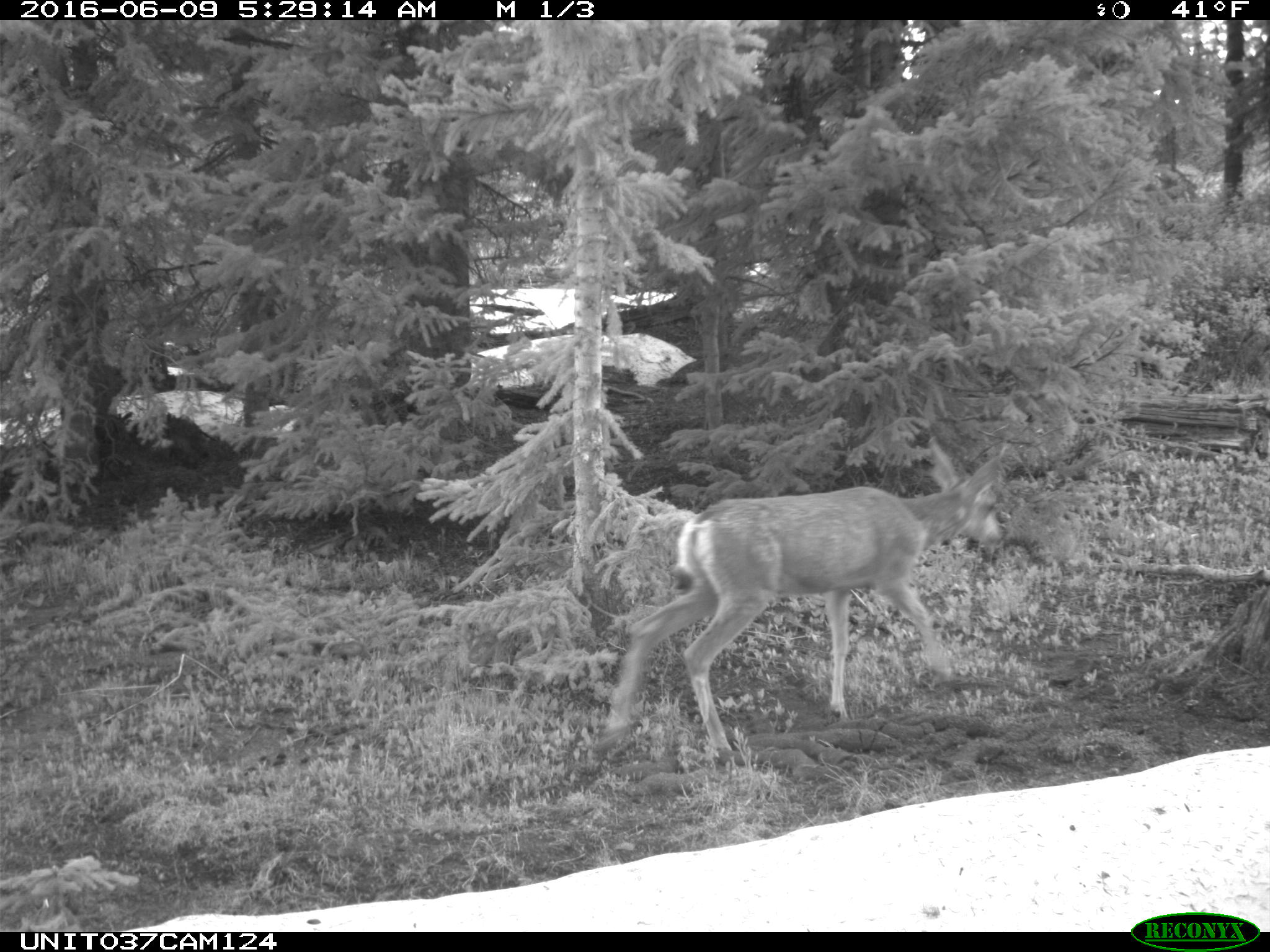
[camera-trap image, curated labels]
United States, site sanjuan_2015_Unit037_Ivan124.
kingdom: Animalia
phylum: Chordata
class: Mammalia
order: Artiodactyla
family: Cervidae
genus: Odocoileus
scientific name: Odocoileus hemionus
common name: mule deer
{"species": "Odocoileus hemionus (mule deer)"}